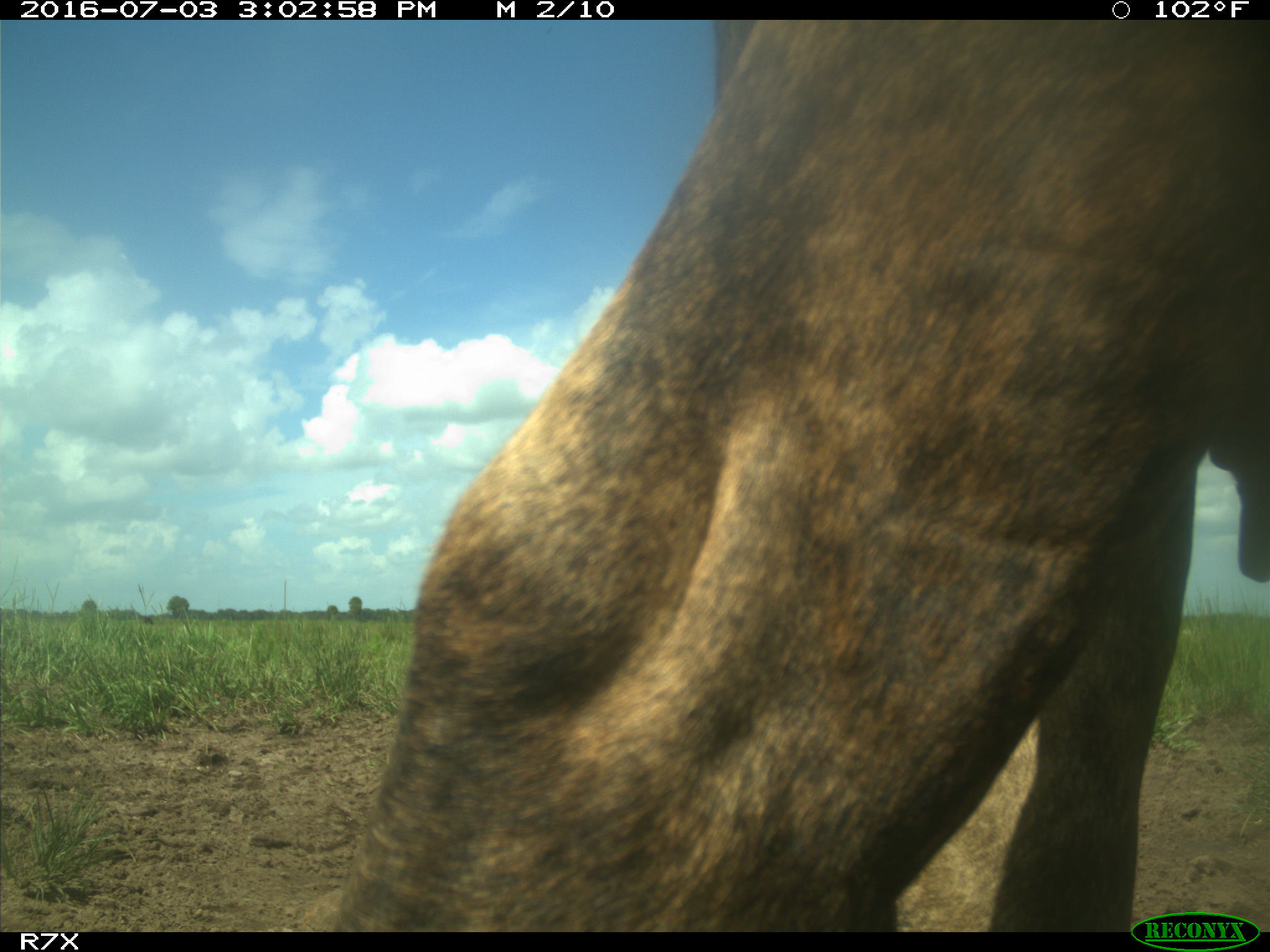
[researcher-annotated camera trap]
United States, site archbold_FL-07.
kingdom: Animalia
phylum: Chordata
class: Mammalia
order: Artiodactyla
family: Bovidae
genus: Bos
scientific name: Bos taurus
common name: domestic cow